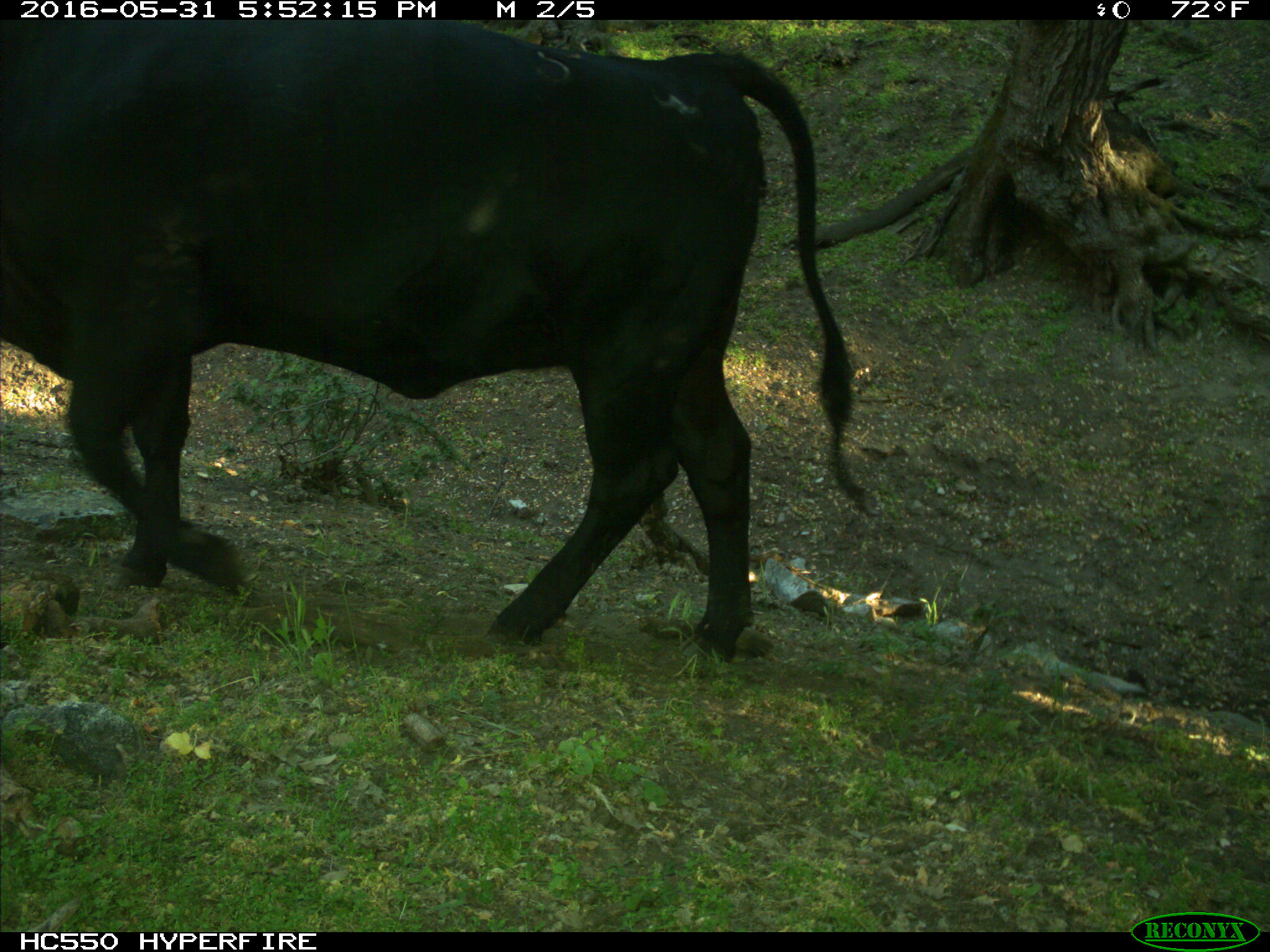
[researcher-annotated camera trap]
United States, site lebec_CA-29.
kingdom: Animalia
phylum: Chordata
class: Mammalia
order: Artiodactyla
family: Bovidae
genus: Bos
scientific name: Bos taurus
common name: domestic cow